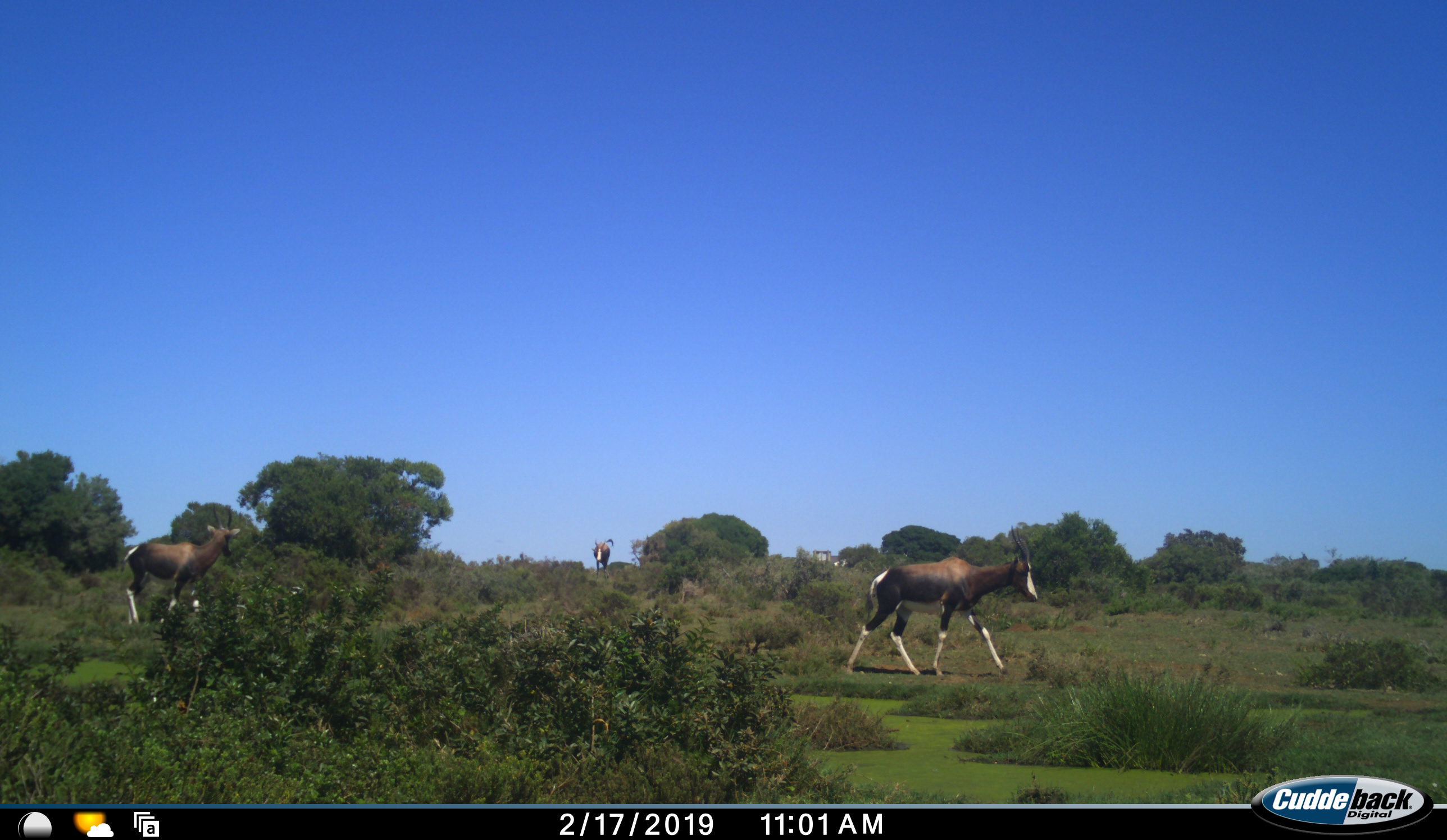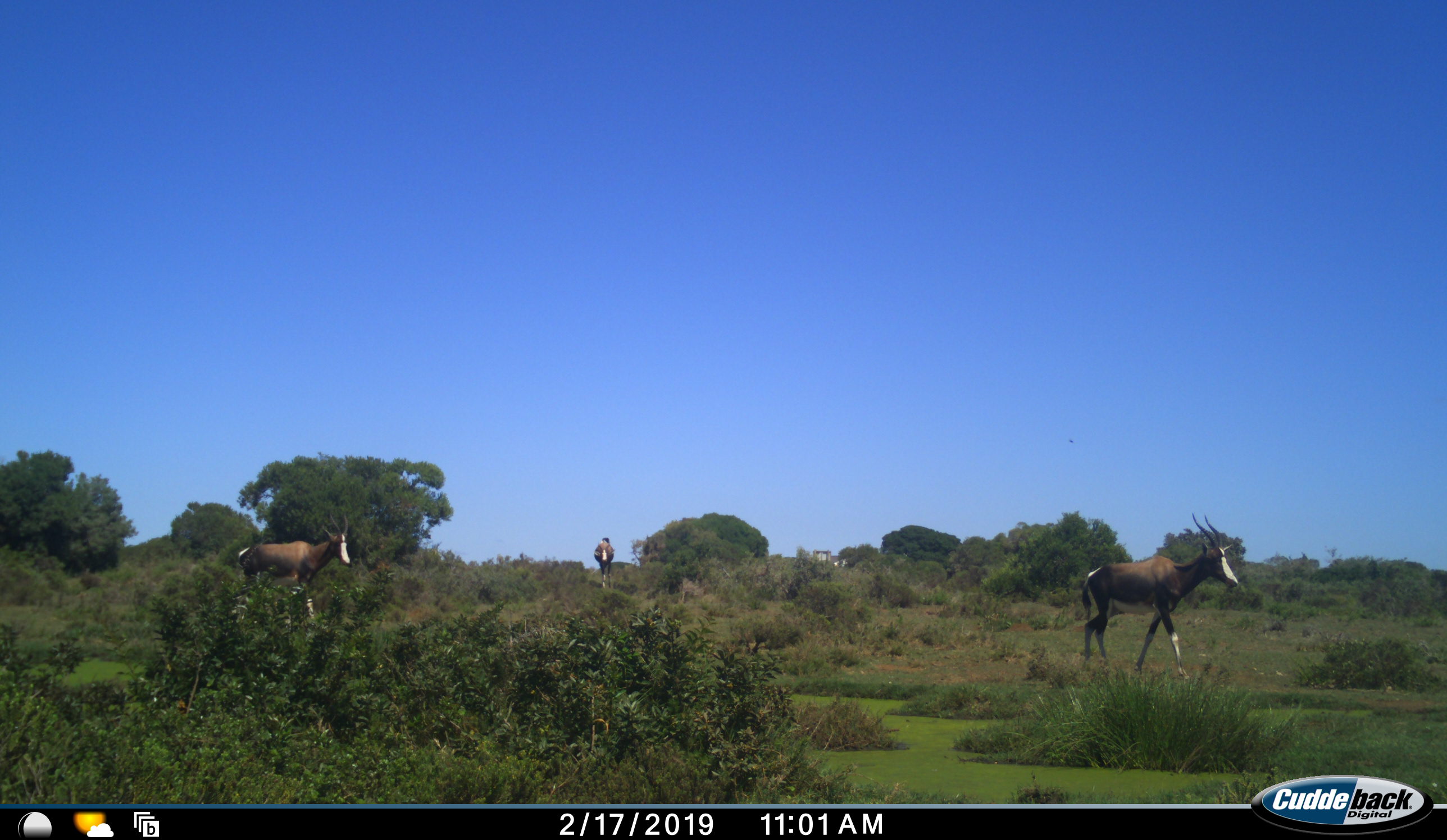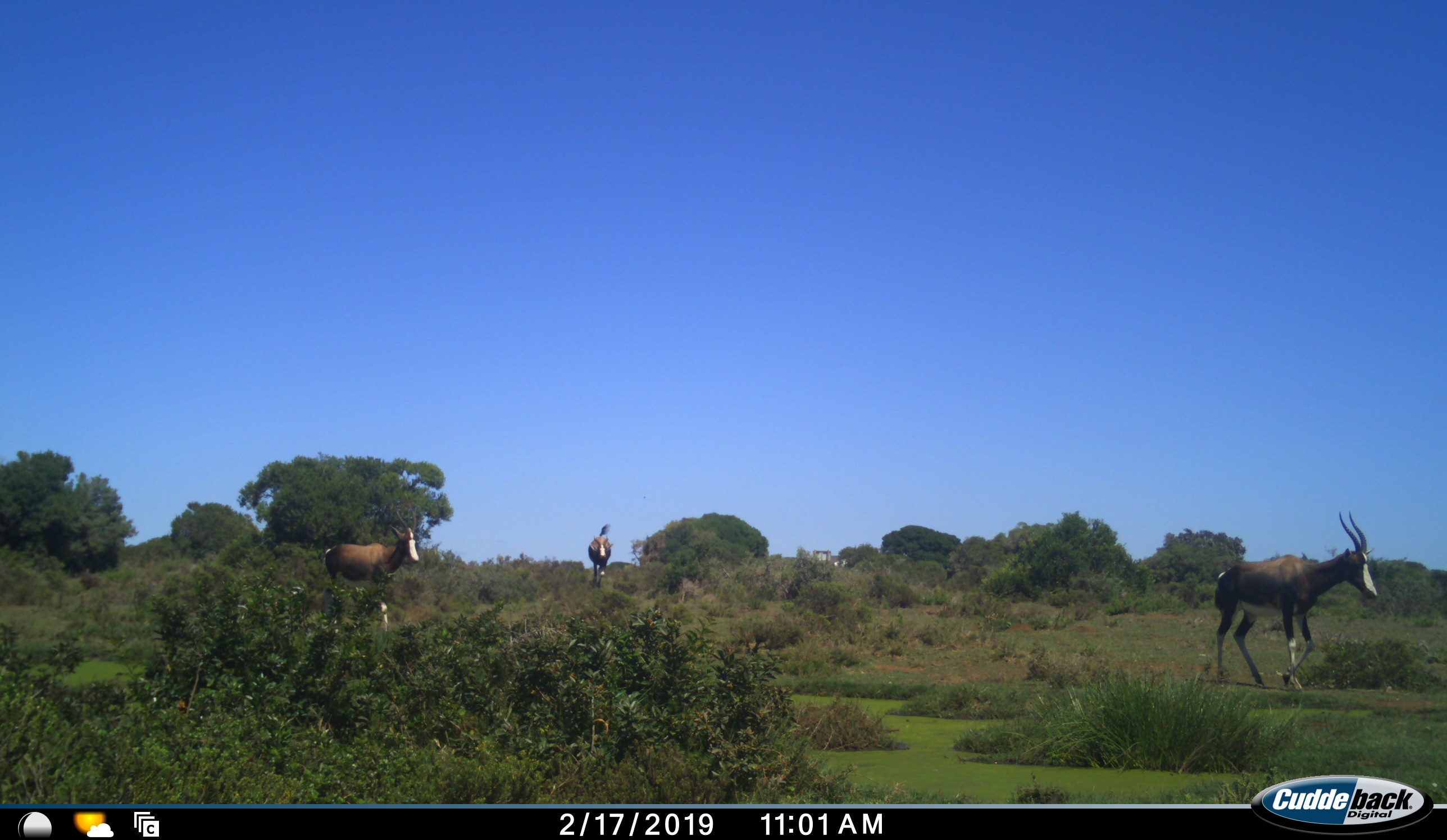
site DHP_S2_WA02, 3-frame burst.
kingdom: Animalia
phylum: Chordata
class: Mammalia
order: Artiodactyla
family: Bovidae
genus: Damaliscus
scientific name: Damaliscus pygargus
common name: bontebok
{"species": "bontebok (Damaliscus pygargus)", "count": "3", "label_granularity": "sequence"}